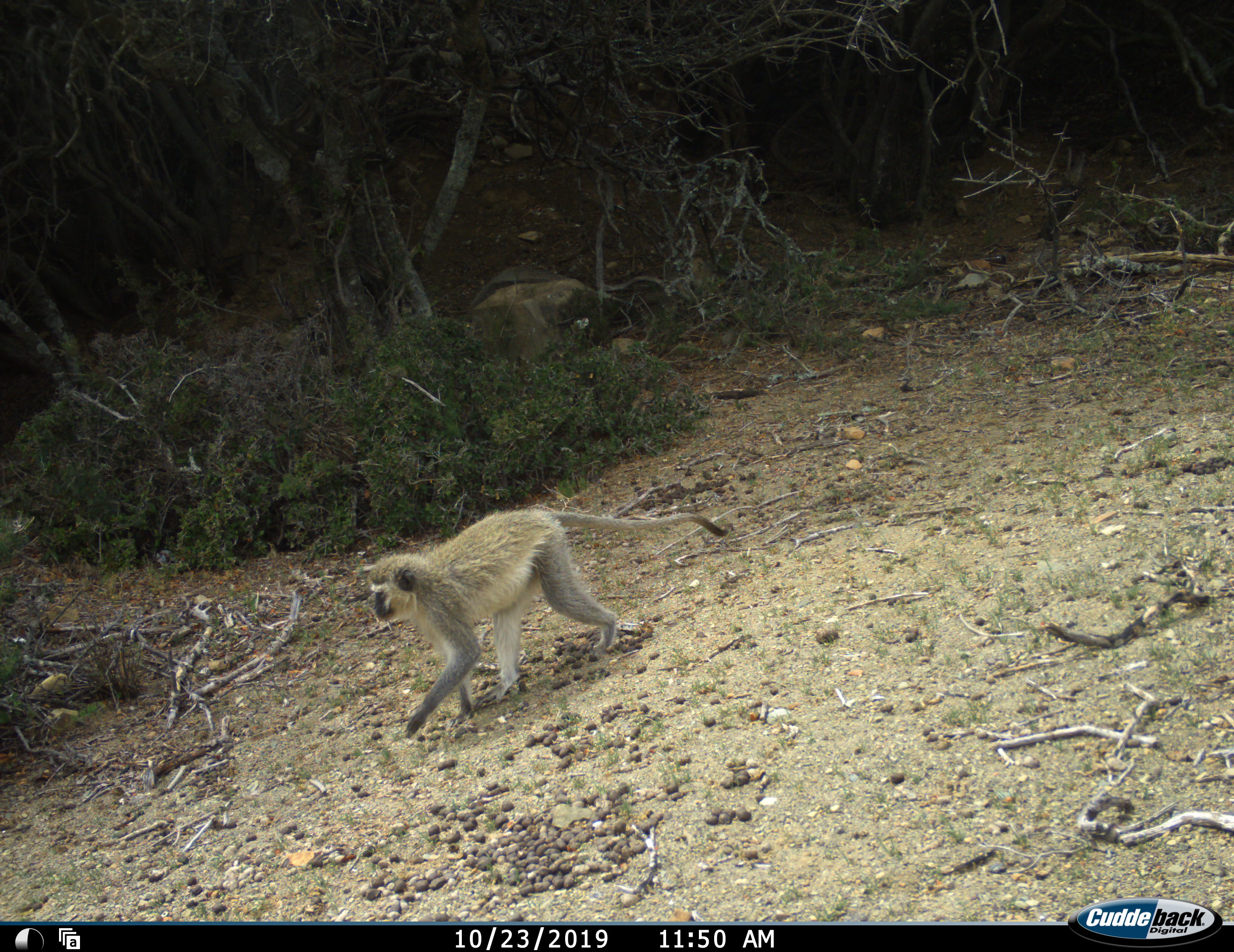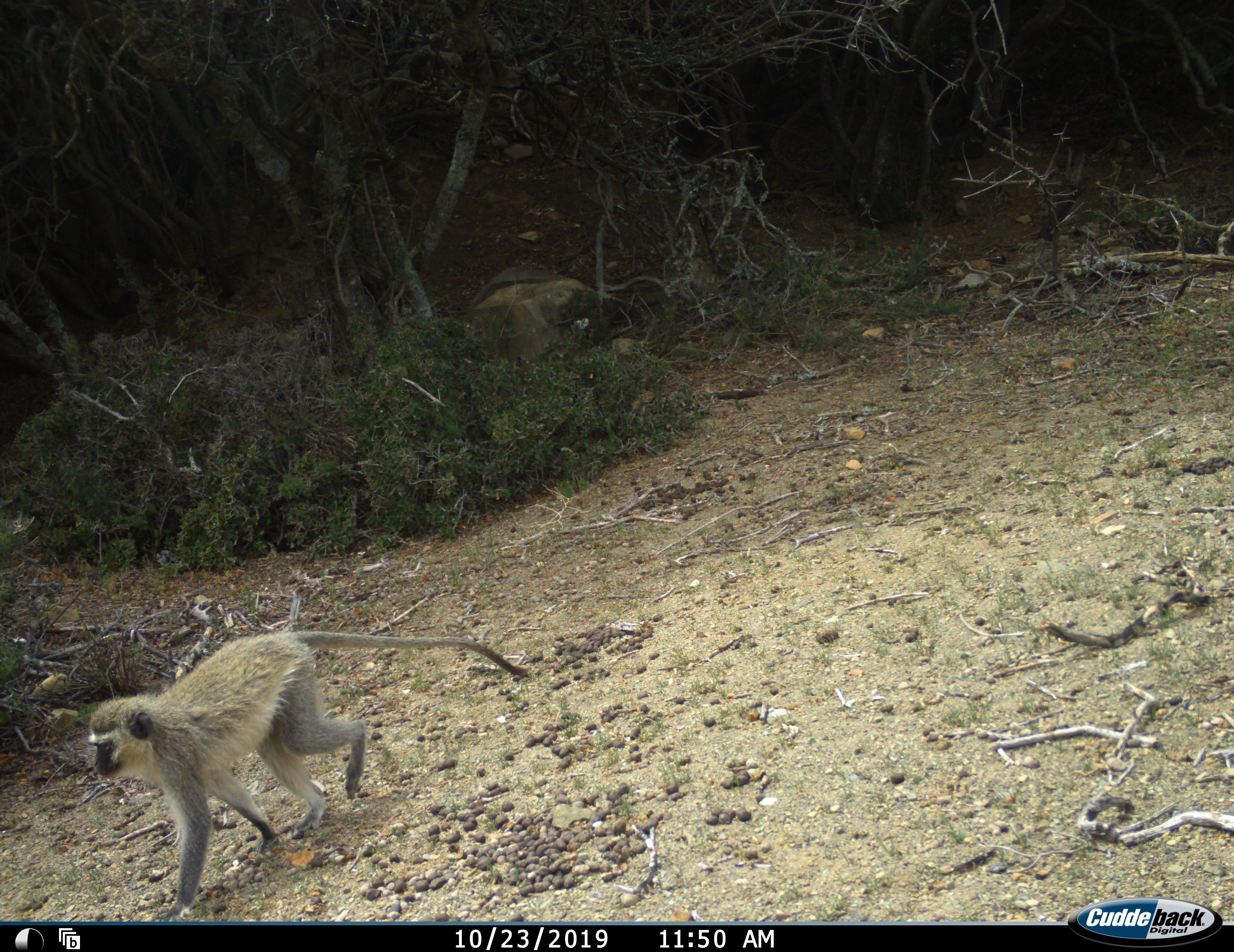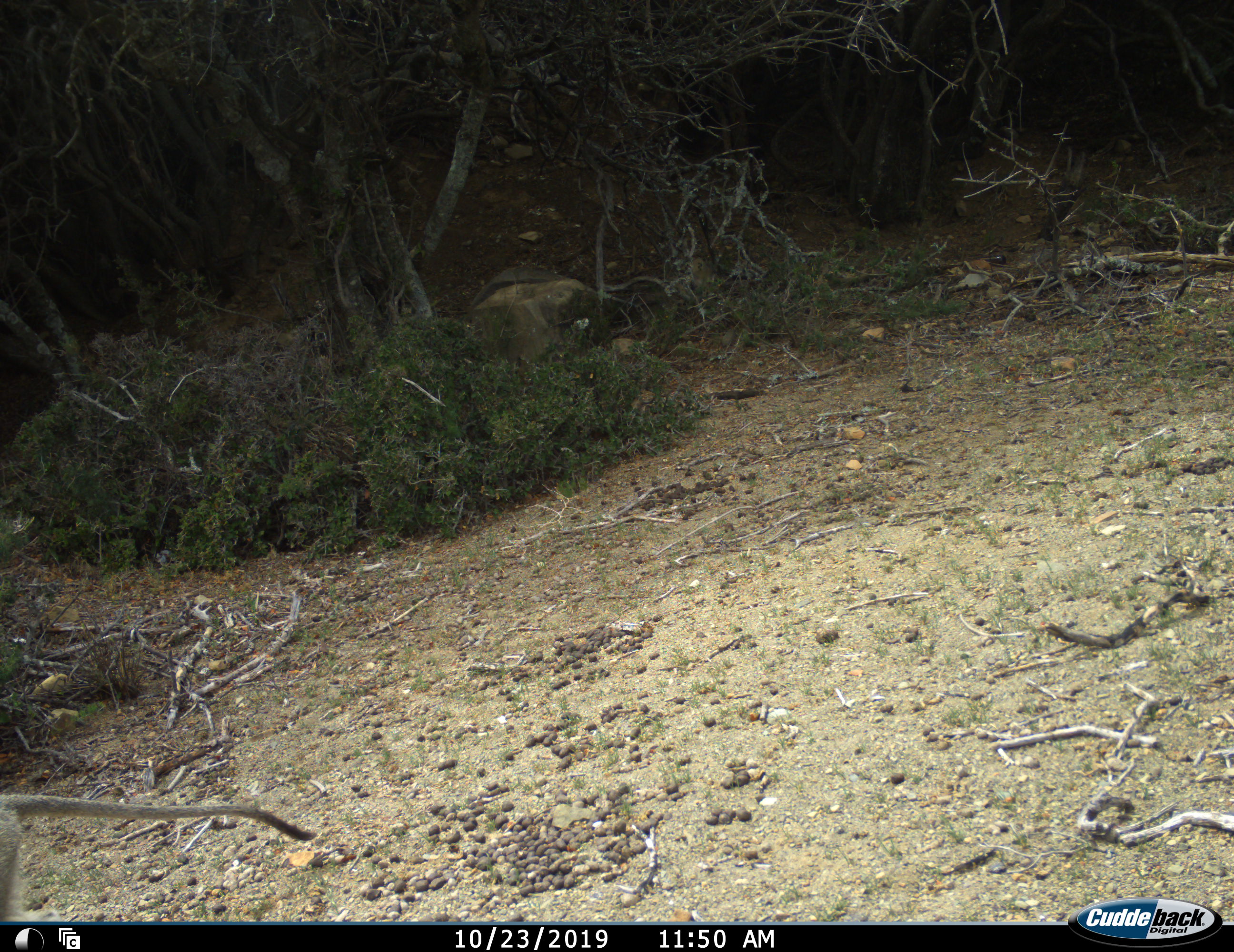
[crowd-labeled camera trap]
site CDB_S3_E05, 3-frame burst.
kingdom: Animalia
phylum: Chordata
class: Mammalia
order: Primates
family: Cercopithecidae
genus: Chlorocebus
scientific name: Chlorocebus pygerythrus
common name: vervet monkey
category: monkeyvervet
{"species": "monkeyvervet (vervet monkey) (Chlorocebus pygerythrus)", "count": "1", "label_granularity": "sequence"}